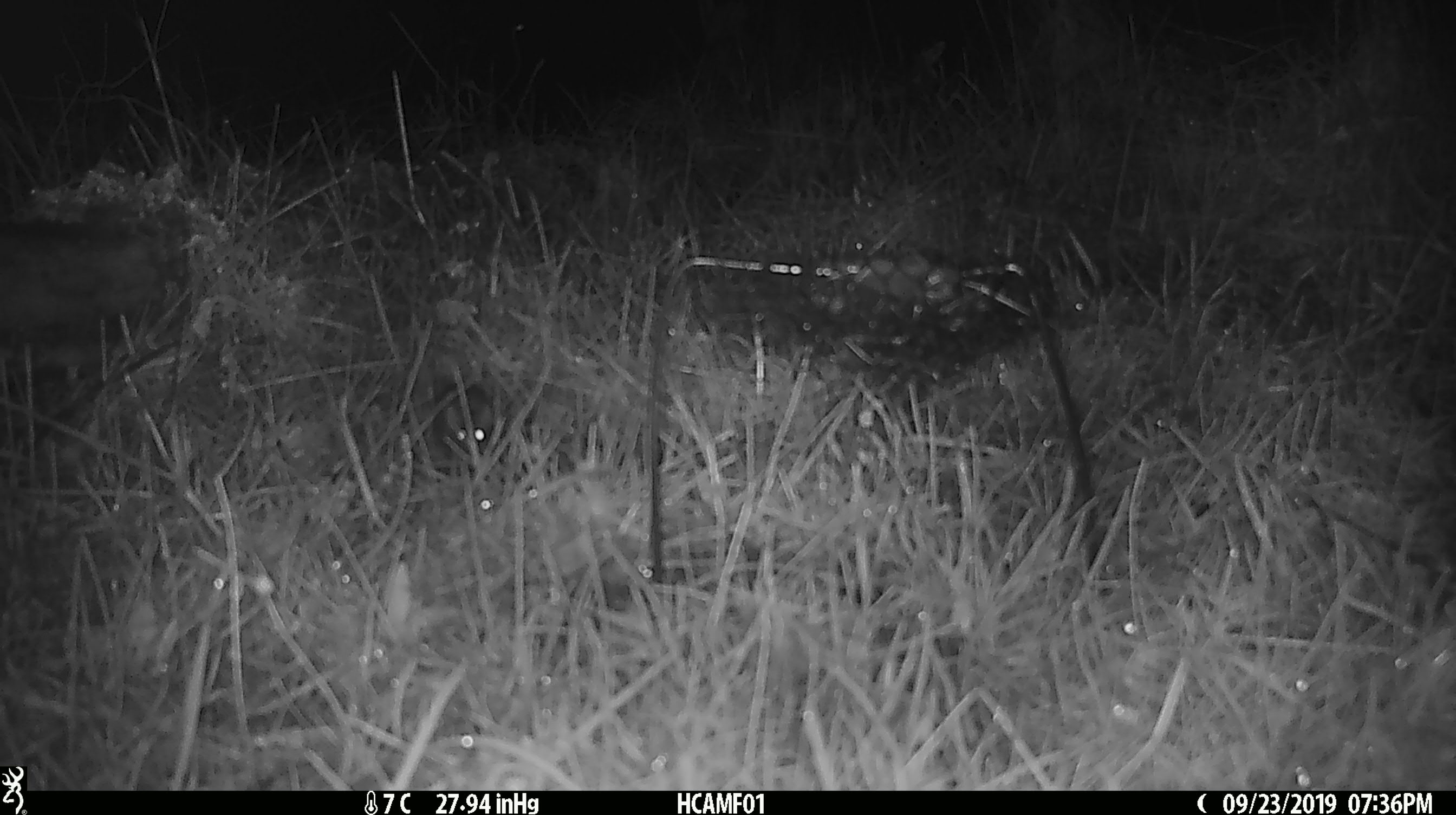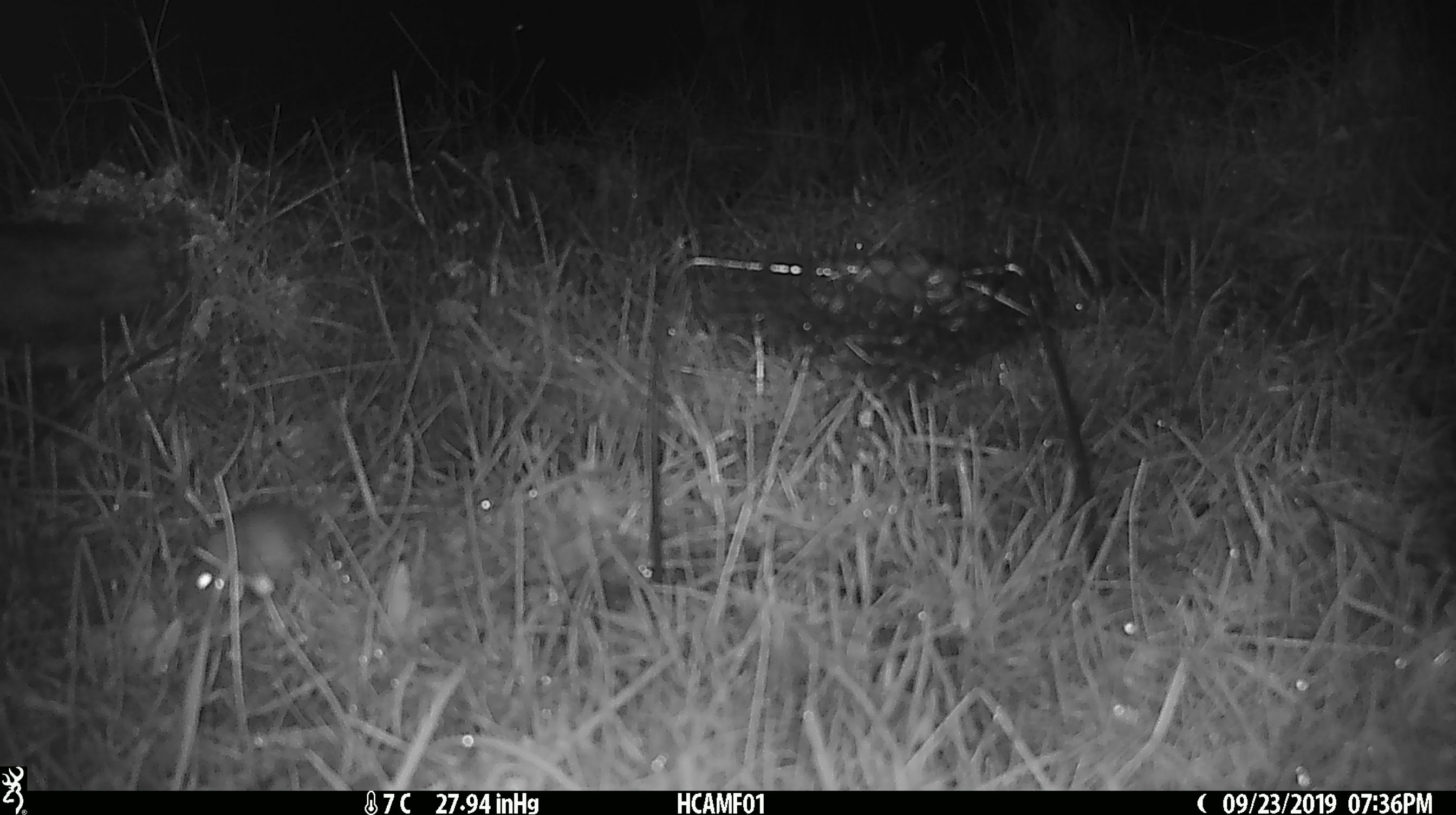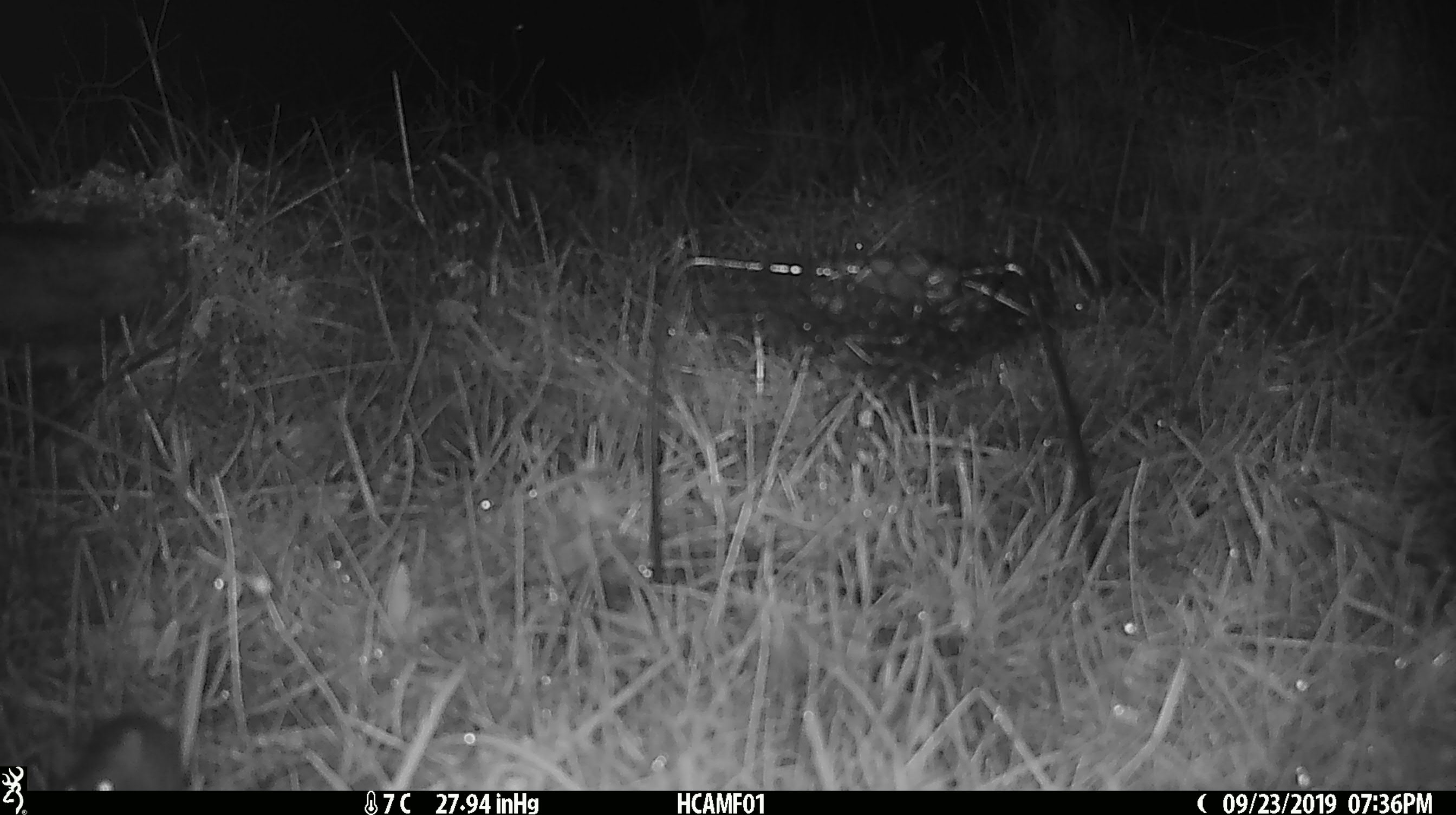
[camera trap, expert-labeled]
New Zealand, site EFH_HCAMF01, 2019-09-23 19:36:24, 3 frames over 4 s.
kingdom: Animalia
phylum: Chordata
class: Mammalia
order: Rodentia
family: Muridae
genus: Mus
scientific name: Mus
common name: mouse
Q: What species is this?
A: Mouse (Mus).